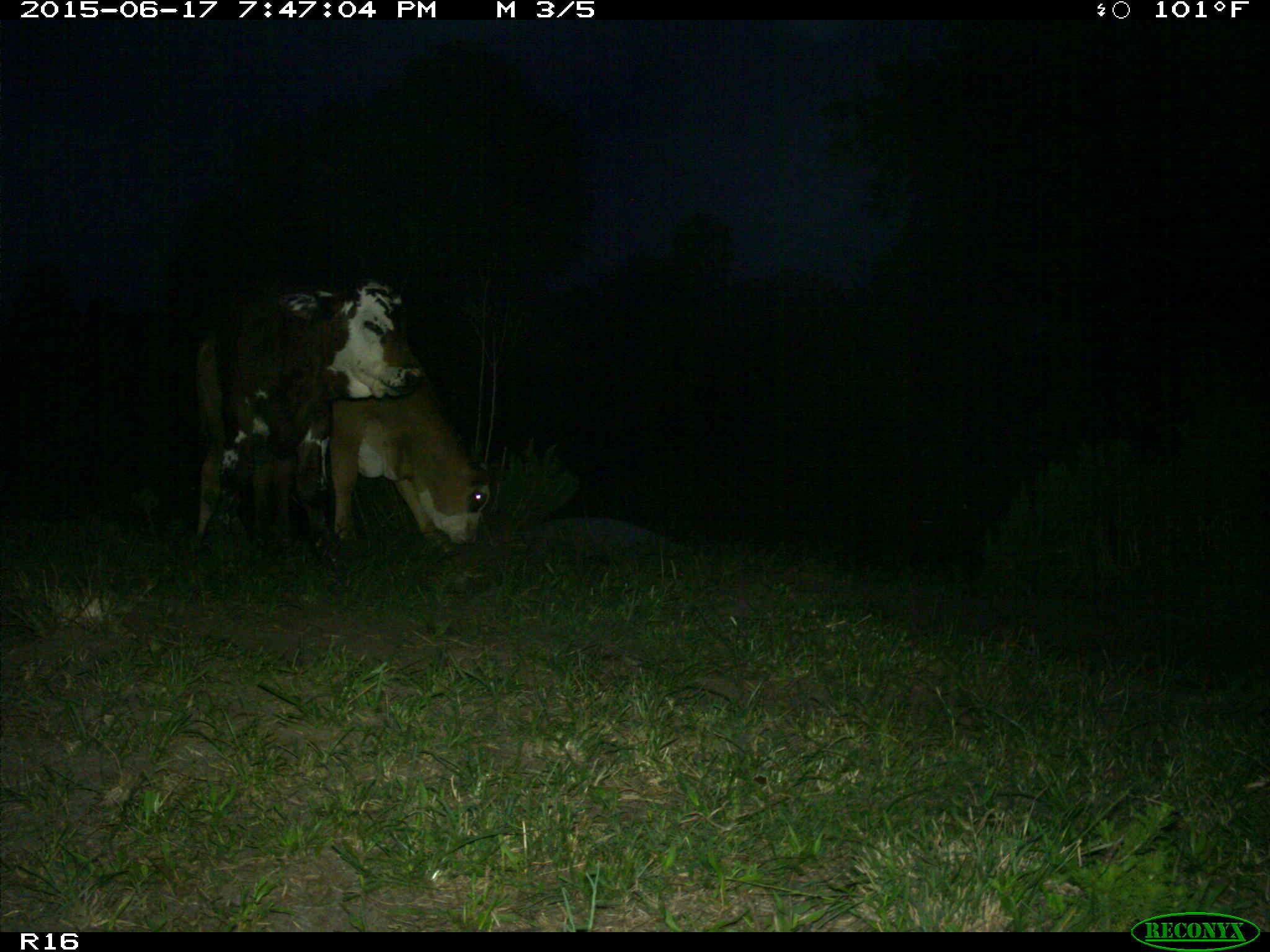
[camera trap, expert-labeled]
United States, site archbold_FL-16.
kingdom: Animalia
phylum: Chordata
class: Mammalia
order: Artiodactyla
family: Bovidae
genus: Bos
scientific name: Bos taurus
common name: domestic cow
Bos taurus (domestic cow).